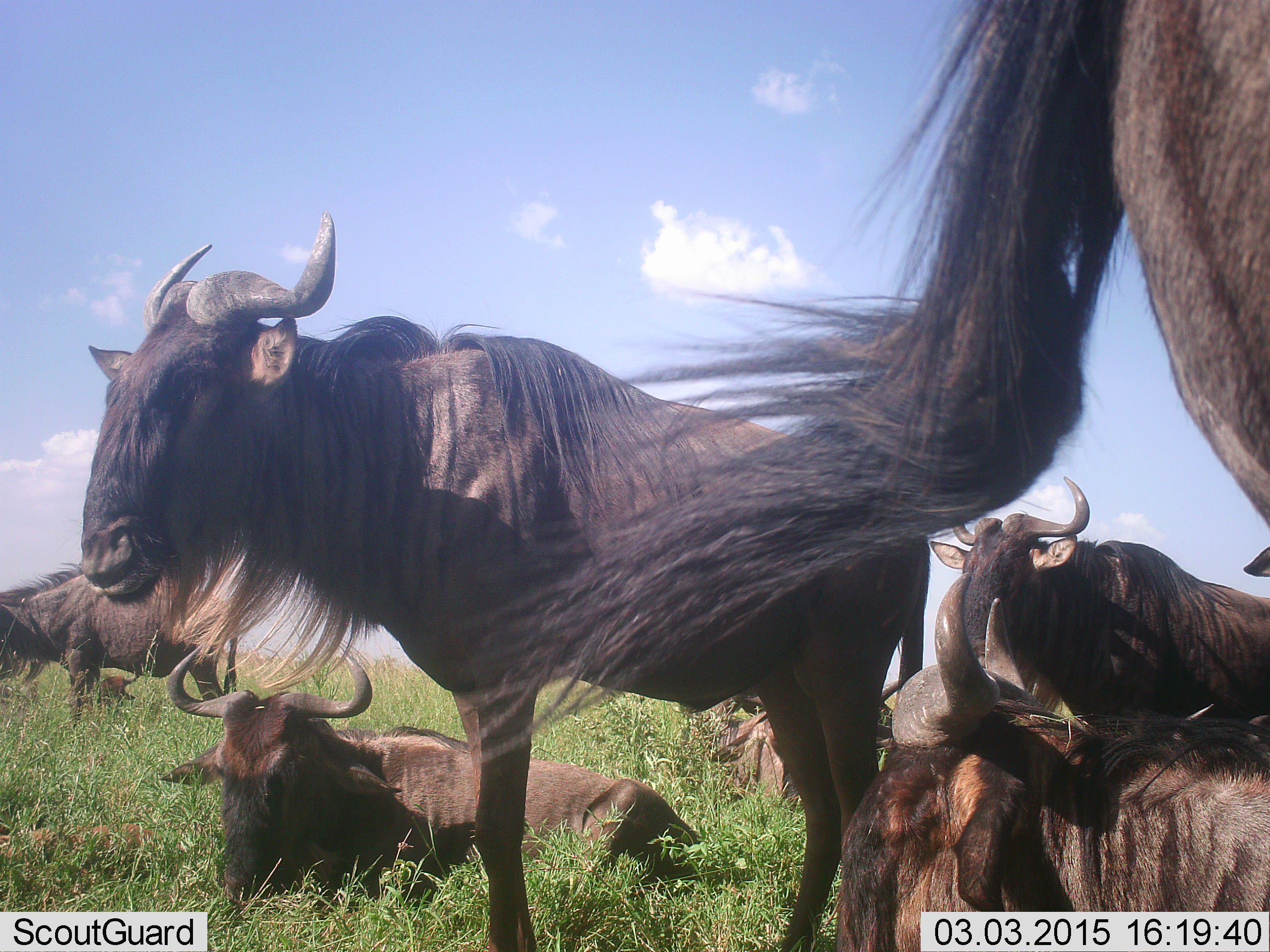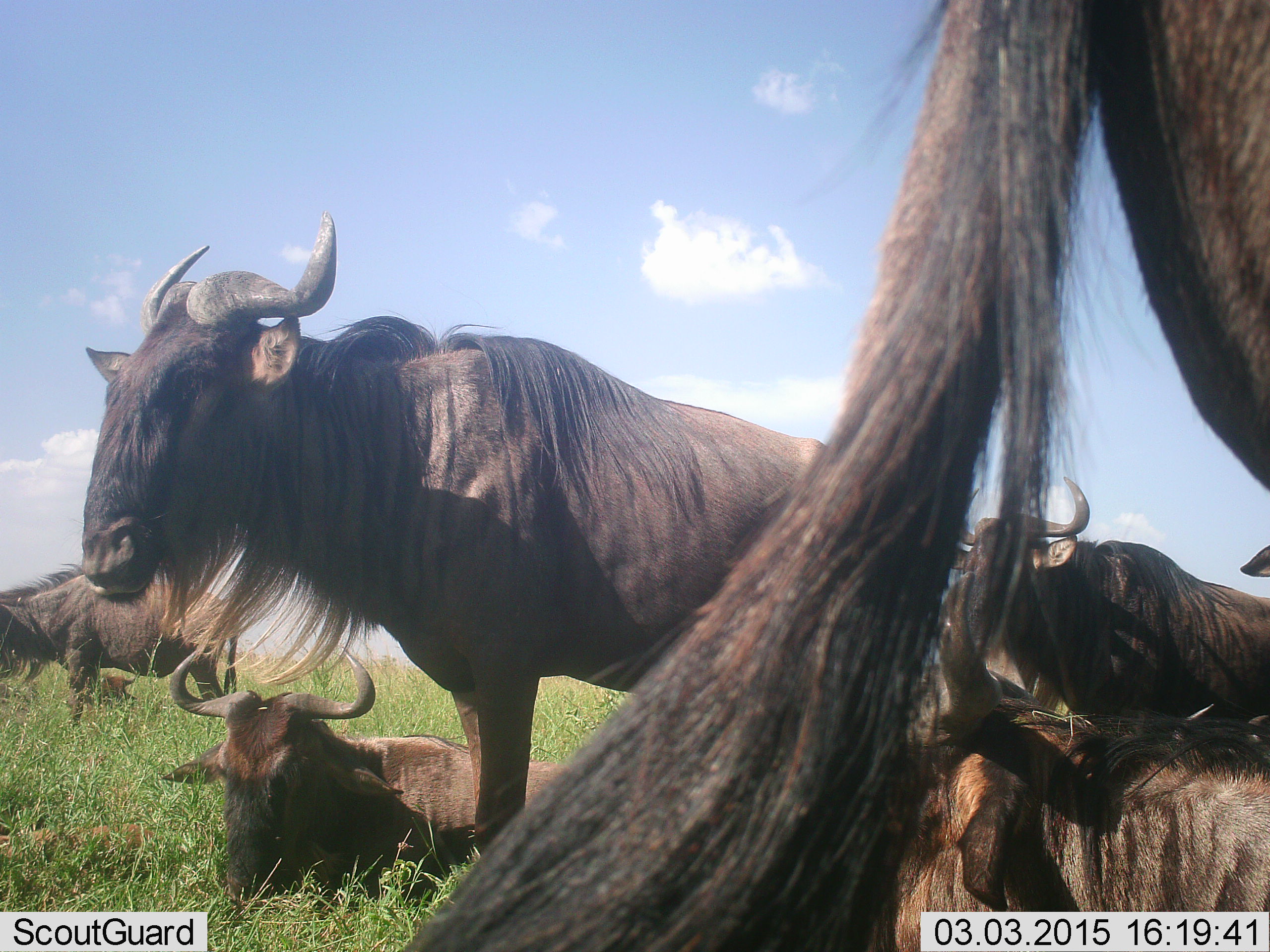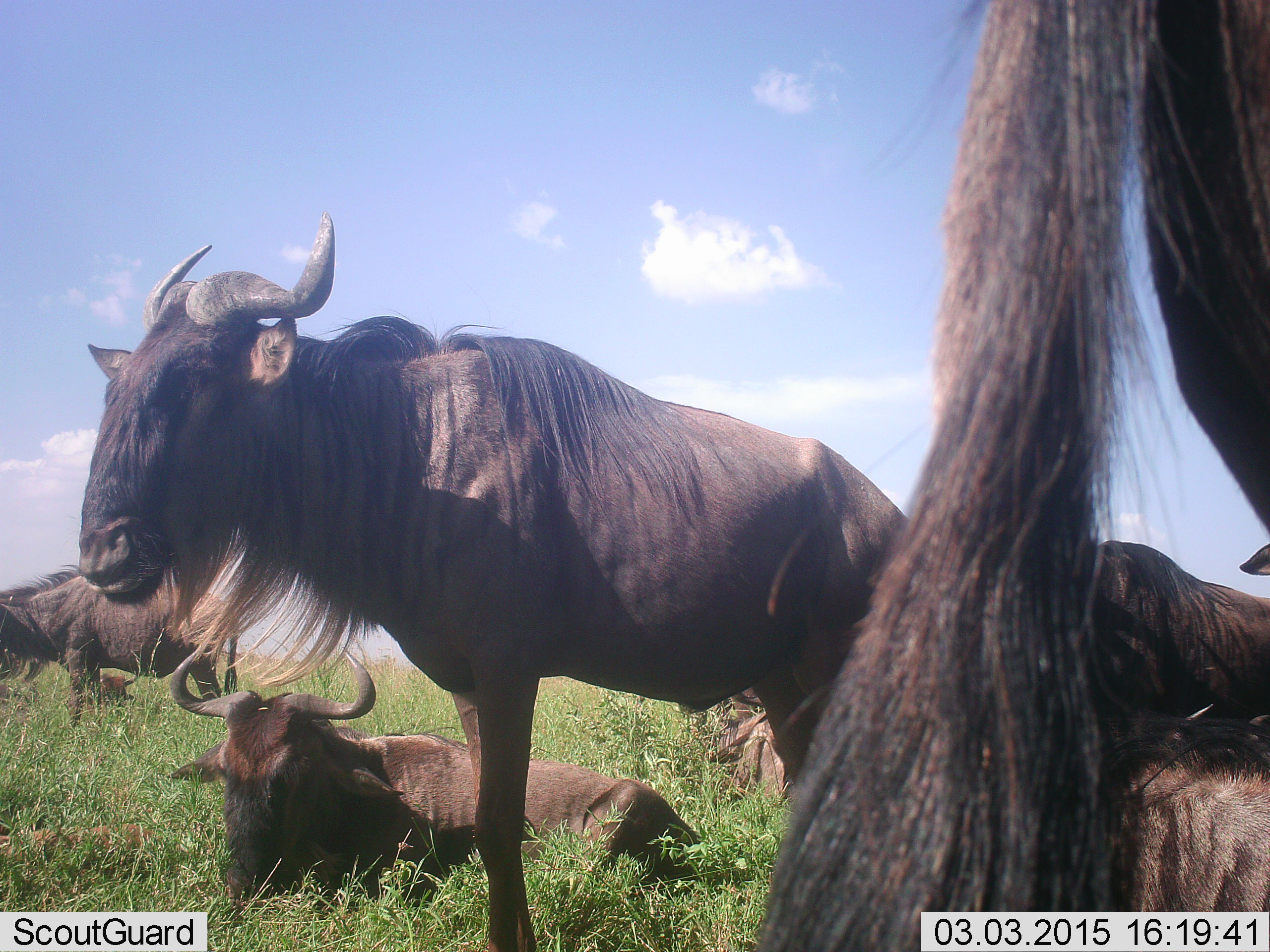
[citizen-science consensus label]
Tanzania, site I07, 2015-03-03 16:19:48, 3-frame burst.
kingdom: Animalia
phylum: Chordata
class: Mammalia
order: Artiodactyla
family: Bovidae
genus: Connochaetes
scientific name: Connochaetes taurinus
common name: blue wildebeest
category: wildebeest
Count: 8.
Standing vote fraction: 90%.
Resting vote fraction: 100%.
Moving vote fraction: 0%.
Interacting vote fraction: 0%.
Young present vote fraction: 30%.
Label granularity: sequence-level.